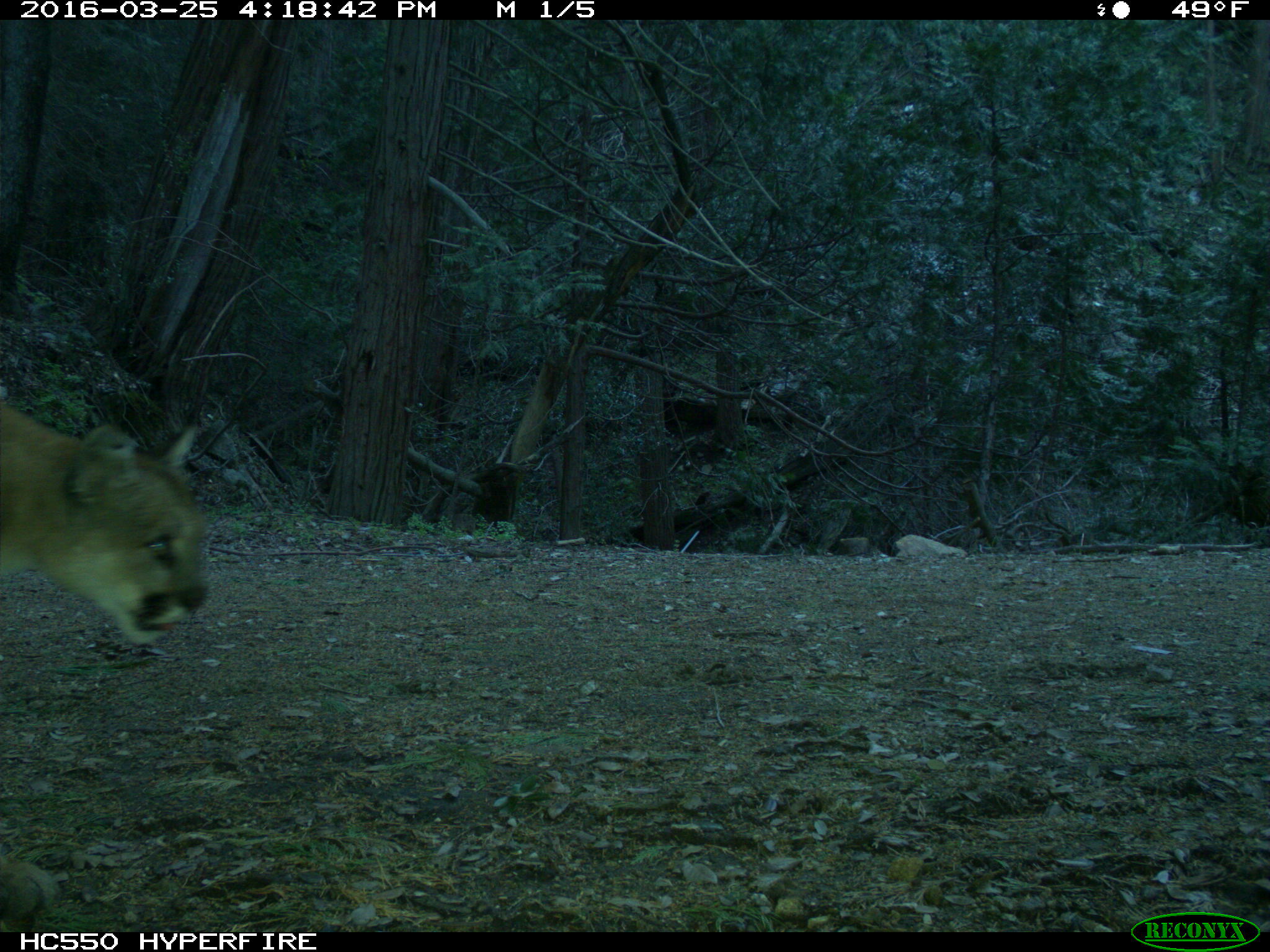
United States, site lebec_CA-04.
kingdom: Animalia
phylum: Chordata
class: Mammalia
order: Carnivora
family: Felidae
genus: Puma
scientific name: Puma concolor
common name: mountain lion